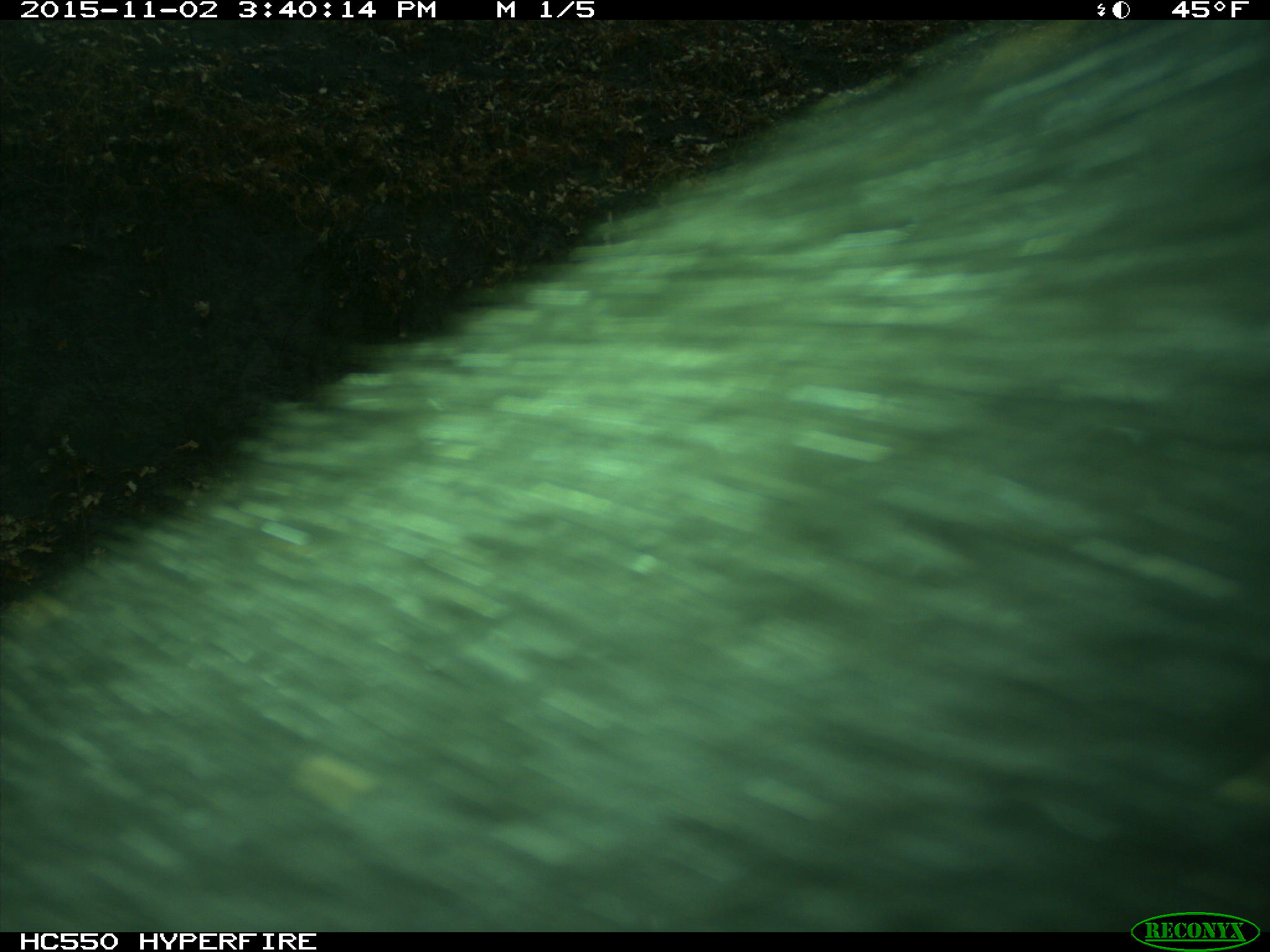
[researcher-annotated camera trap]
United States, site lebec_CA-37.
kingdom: Animalia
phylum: Chordata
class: Mammalia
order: Artiodactyla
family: Suidae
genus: Sus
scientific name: Sus scrofa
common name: wild boar